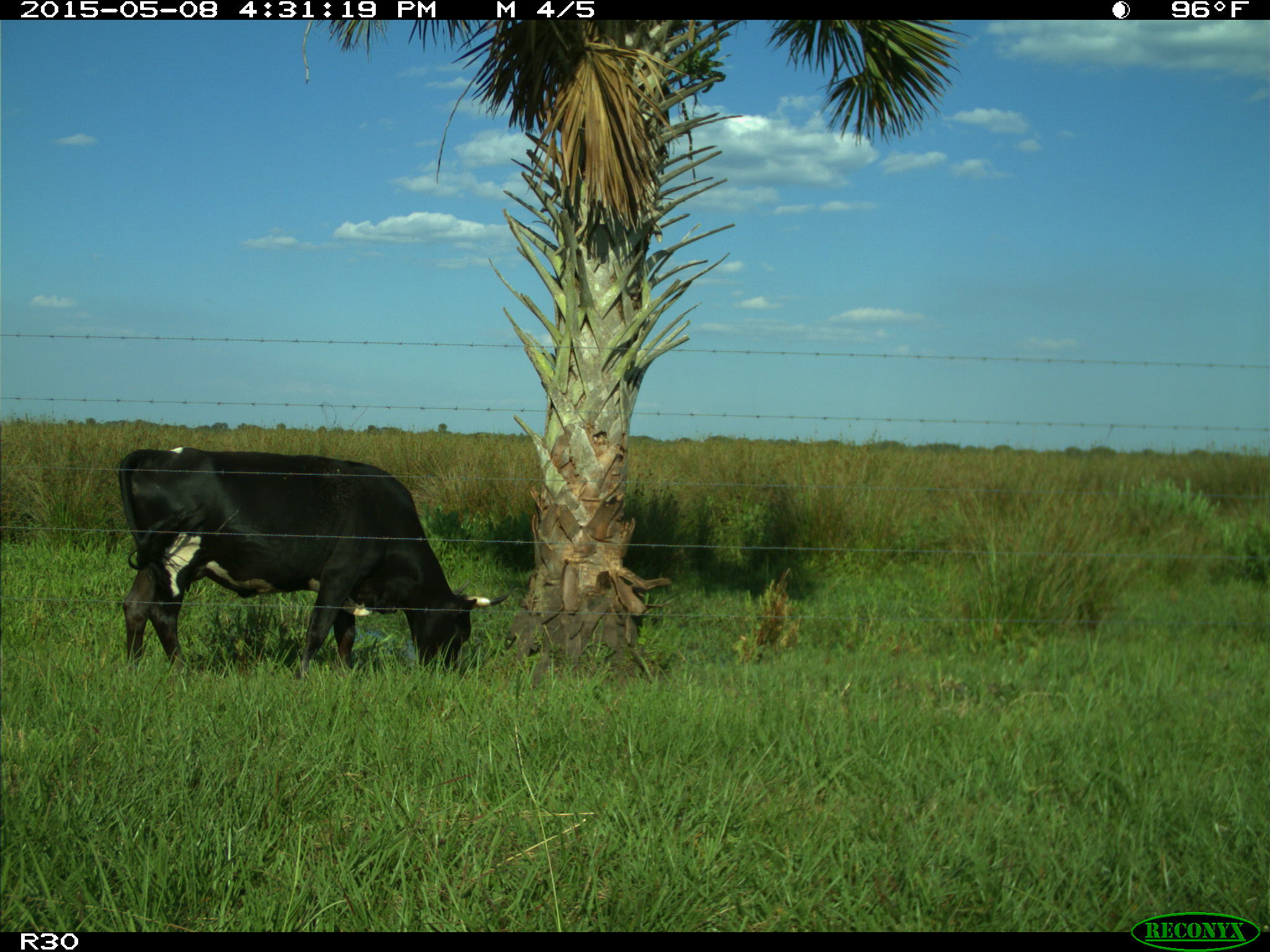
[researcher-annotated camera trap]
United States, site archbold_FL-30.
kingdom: Animalia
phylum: Chordata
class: Mammalia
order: Artiodactyla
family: Bovidae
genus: Bos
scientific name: Bos taurus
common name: domestic cow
Bos taurus (domestic cow).